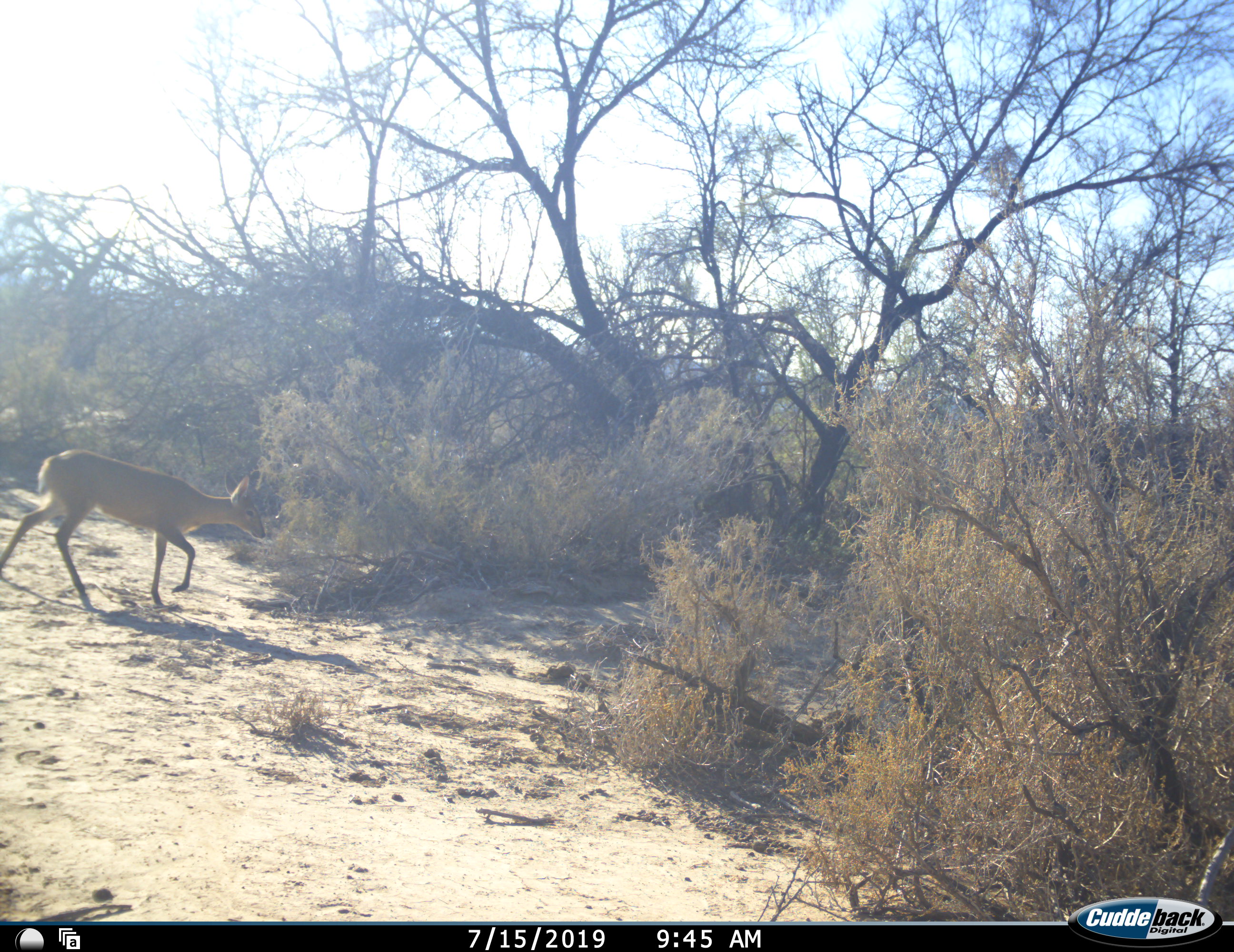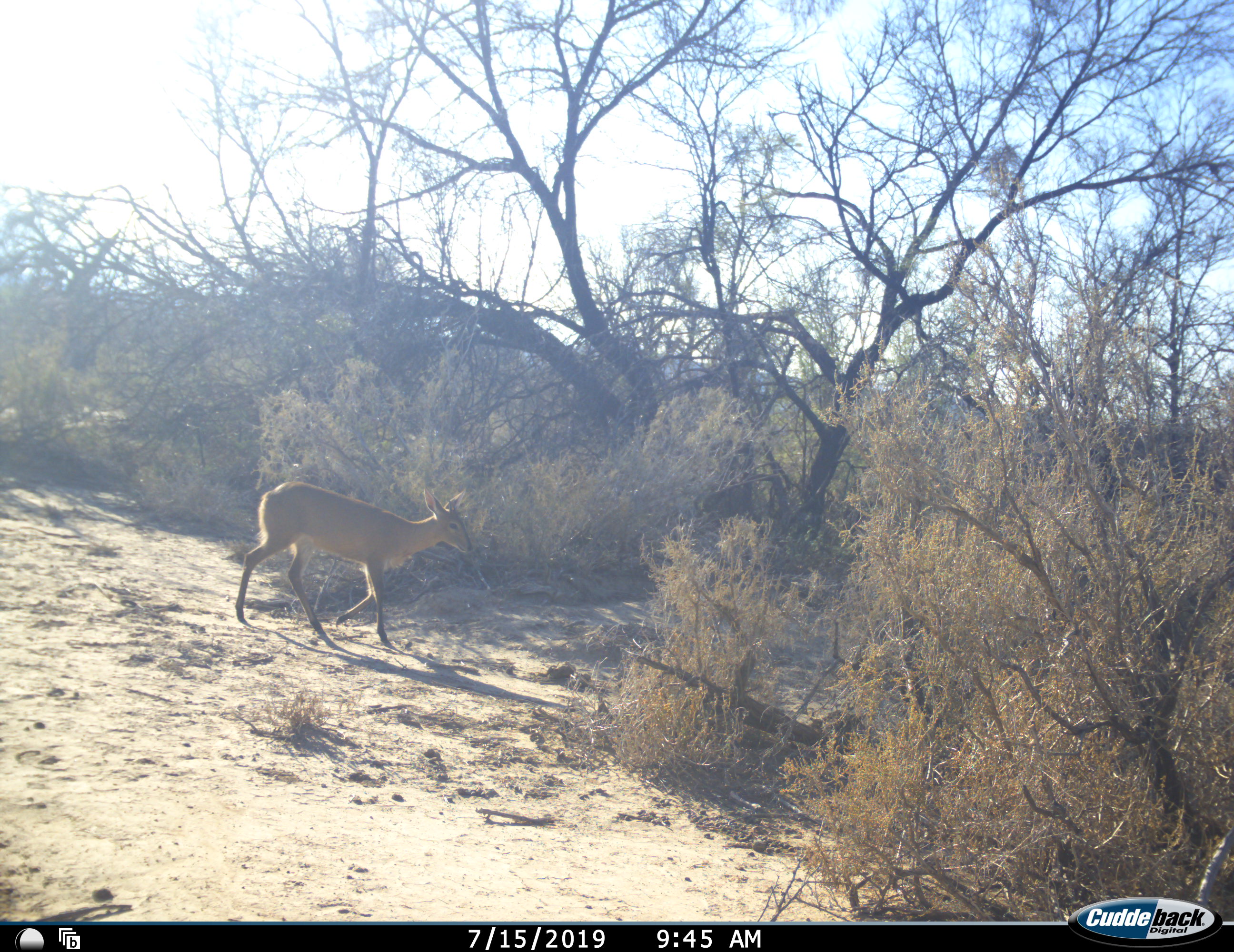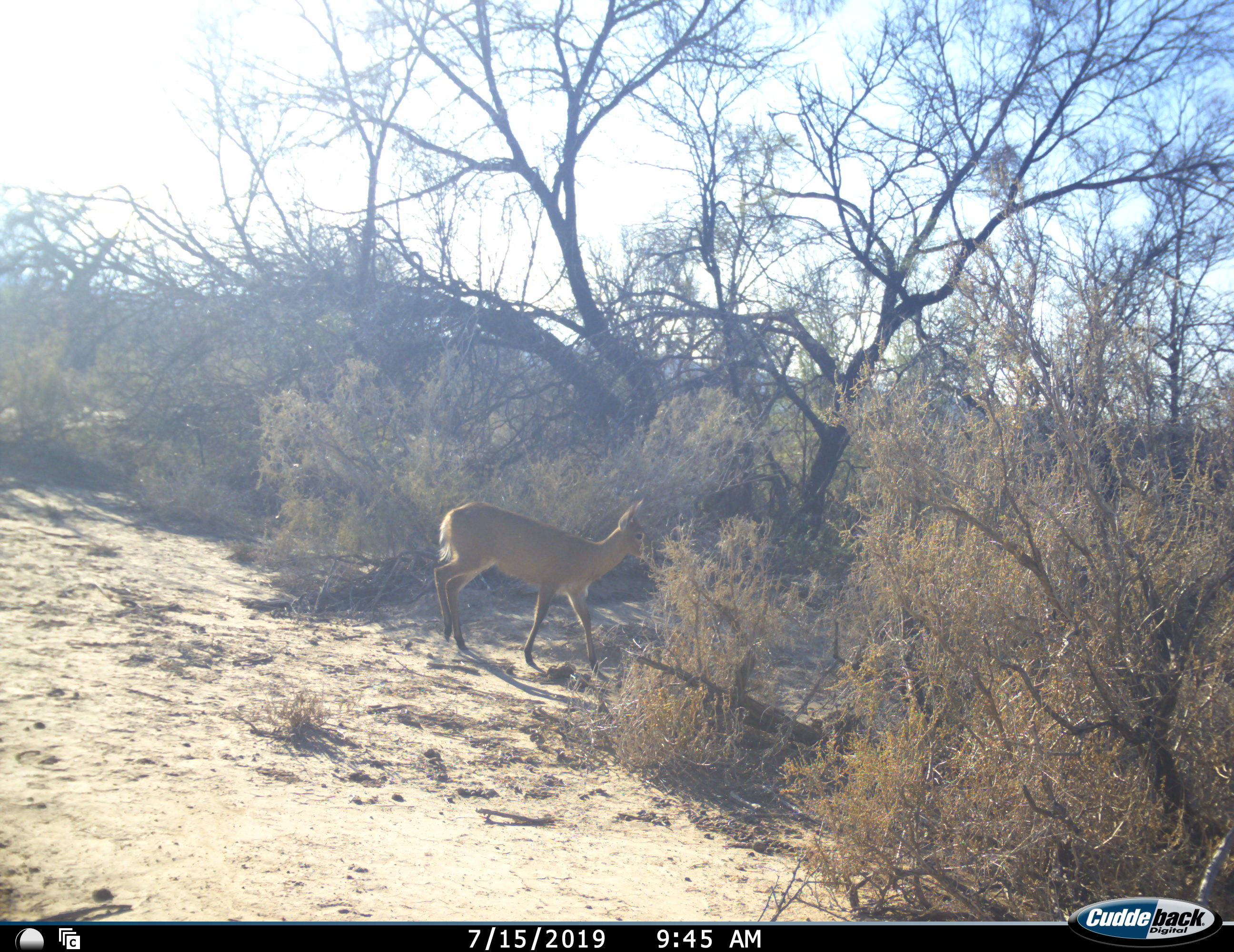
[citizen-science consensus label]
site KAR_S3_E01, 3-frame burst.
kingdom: Animalia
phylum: Chordata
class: Mammalia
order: Artiodactyla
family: Bovidae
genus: Sylvicapra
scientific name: Sylvicapra grimmia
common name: common duiker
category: duikercommongrey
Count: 1.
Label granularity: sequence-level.